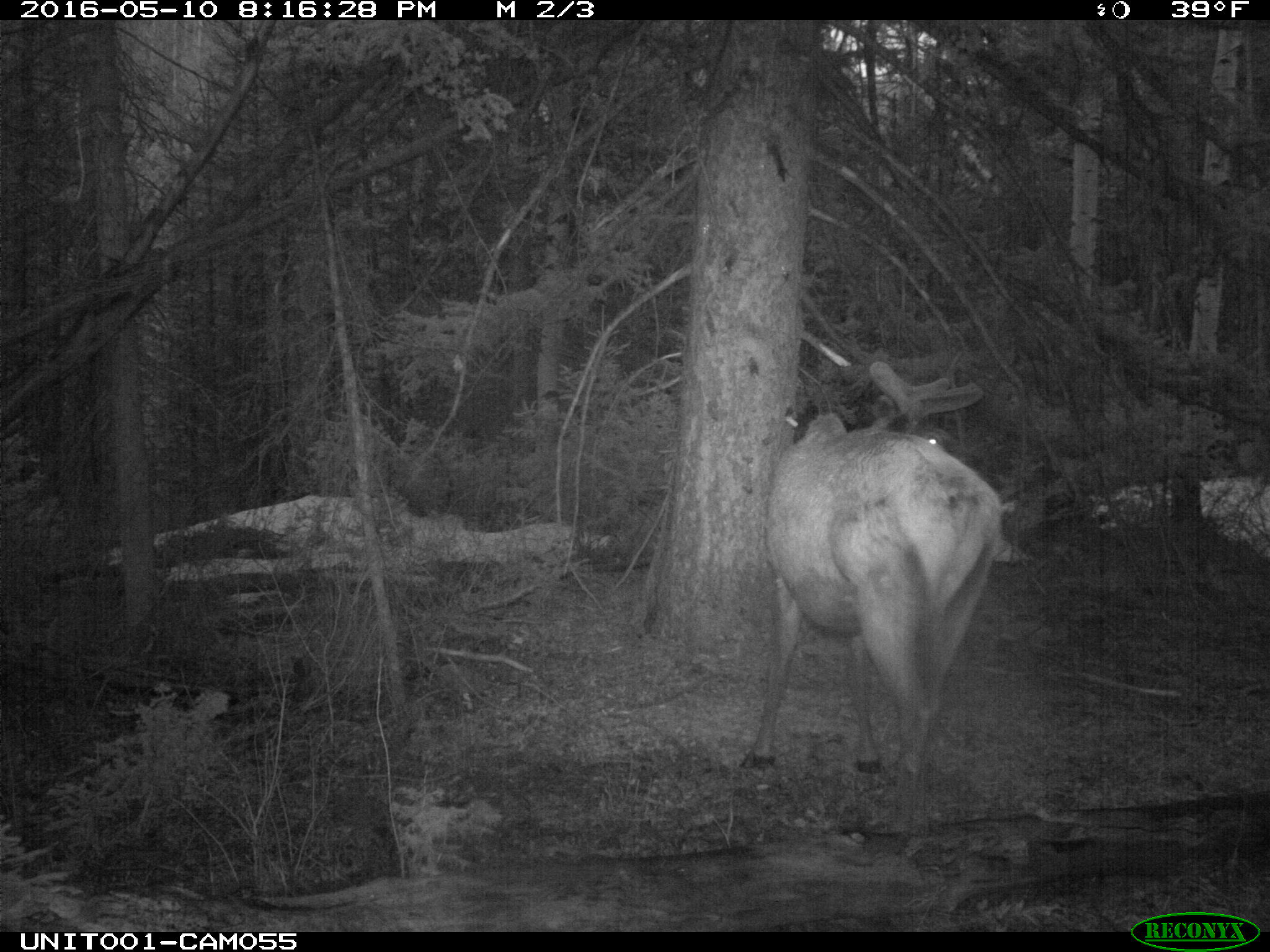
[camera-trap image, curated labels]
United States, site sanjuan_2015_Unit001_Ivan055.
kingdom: Animalia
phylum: Chordata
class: Mammalia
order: Artiodactyla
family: Cervidae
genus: Cervus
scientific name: Cervus elaphus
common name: red deer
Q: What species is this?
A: Cervus elaphus (red deer).